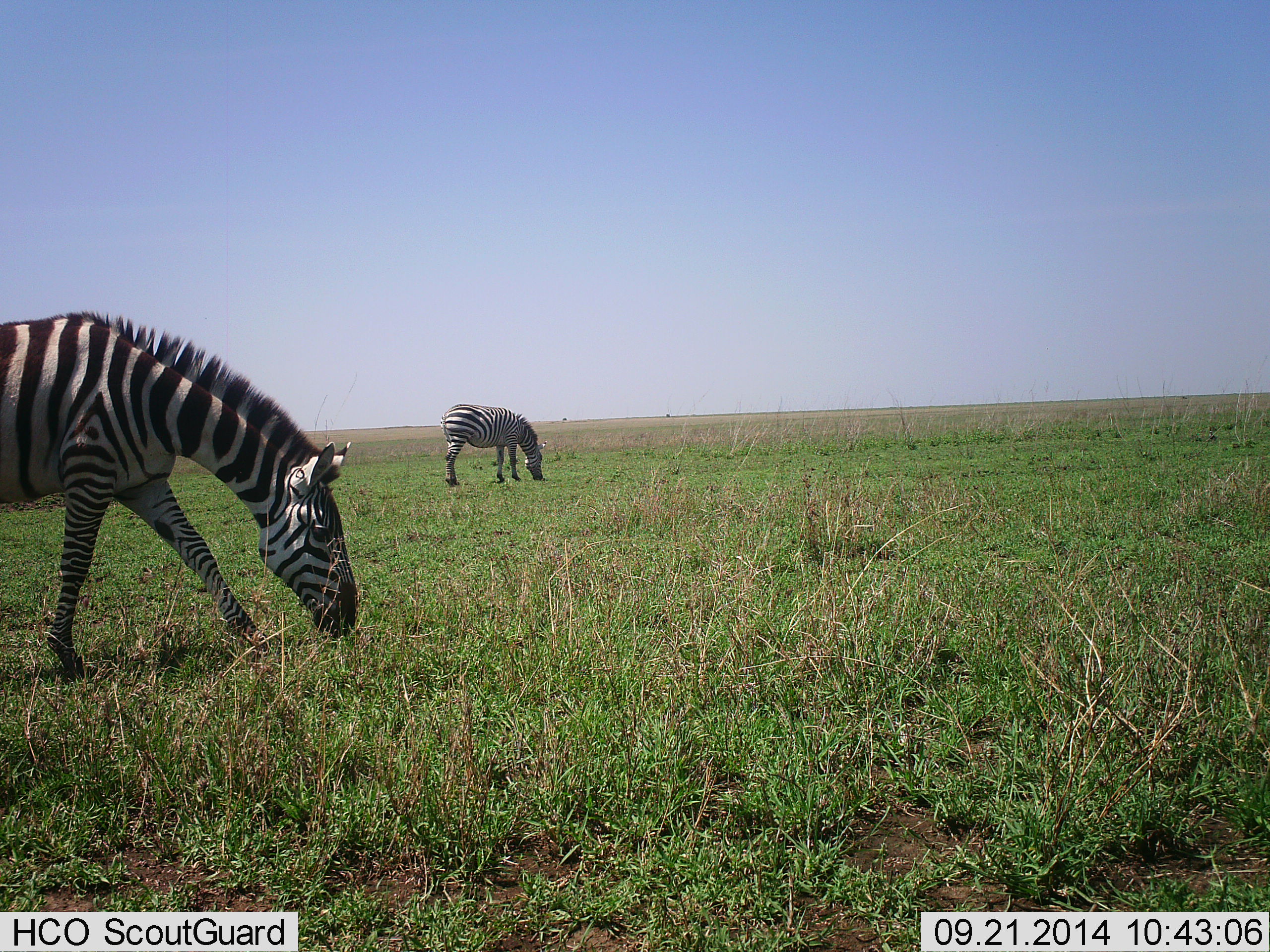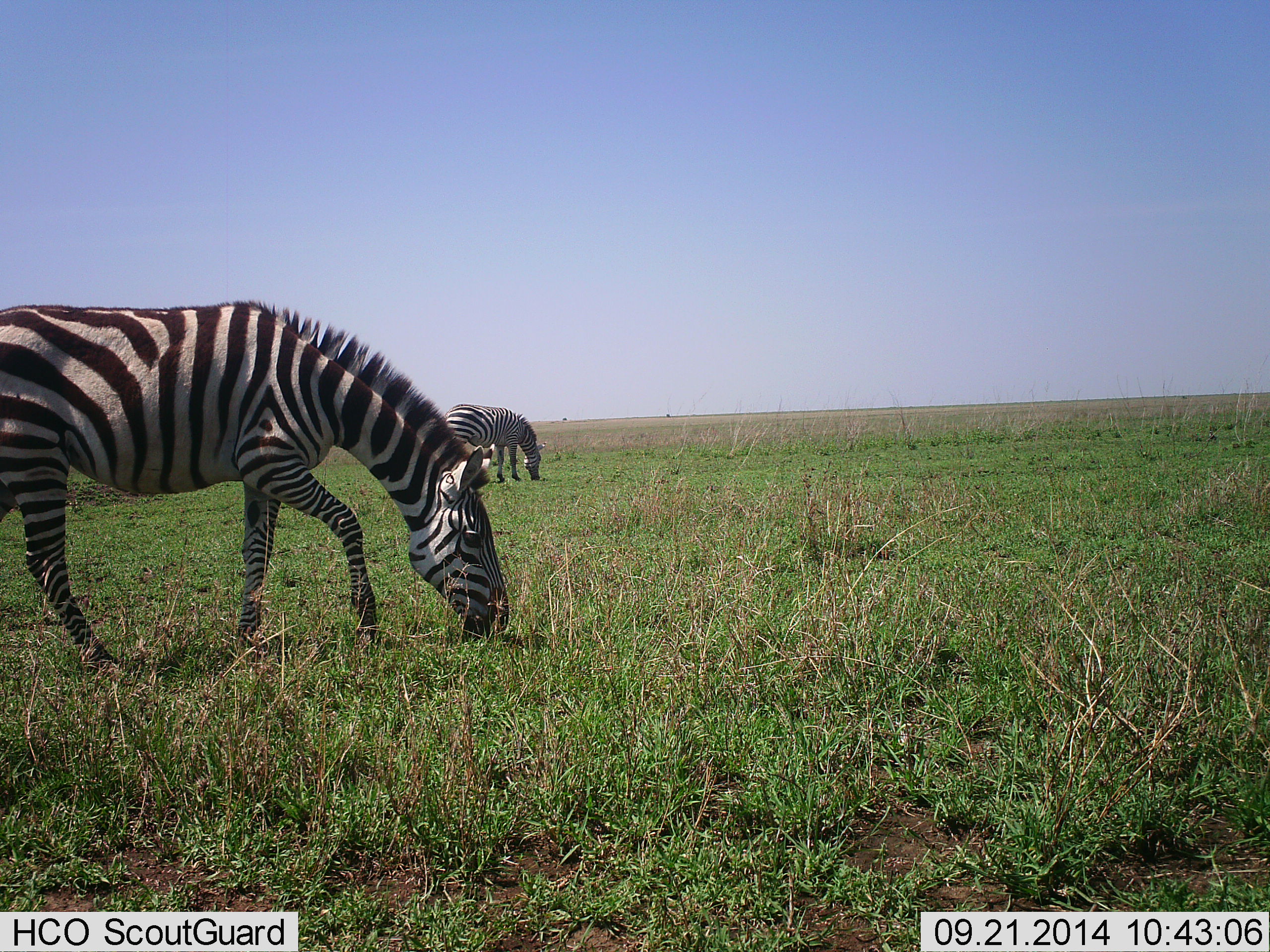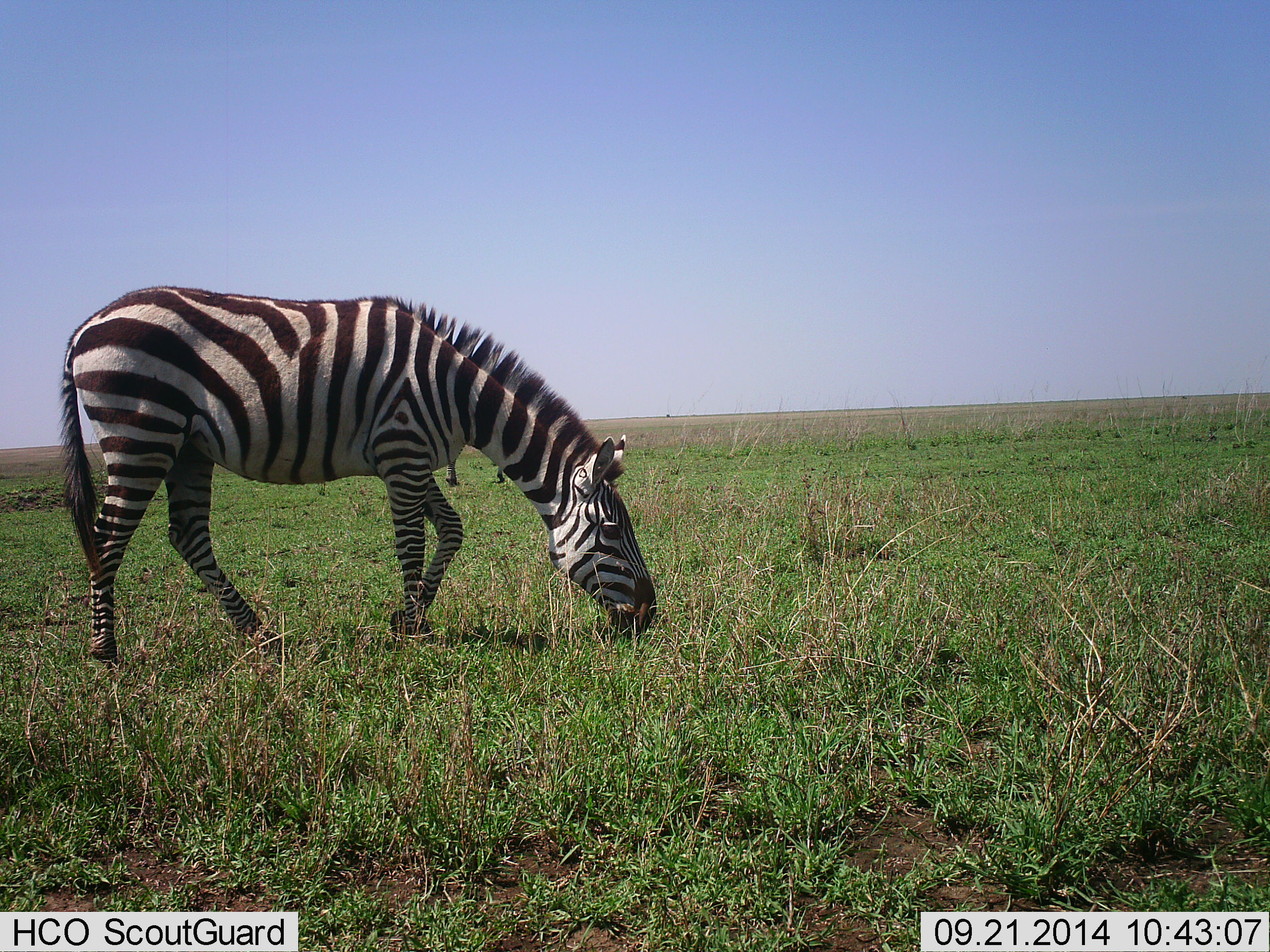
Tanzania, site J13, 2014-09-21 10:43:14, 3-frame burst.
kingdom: Animalia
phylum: Chordata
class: Mammalia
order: Perissodactyla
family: Equidae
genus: Equus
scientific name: Equus quagga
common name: plains zebra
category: zebra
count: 2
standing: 10%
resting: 0%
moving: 20%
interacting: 0%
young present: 0%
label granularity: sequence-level